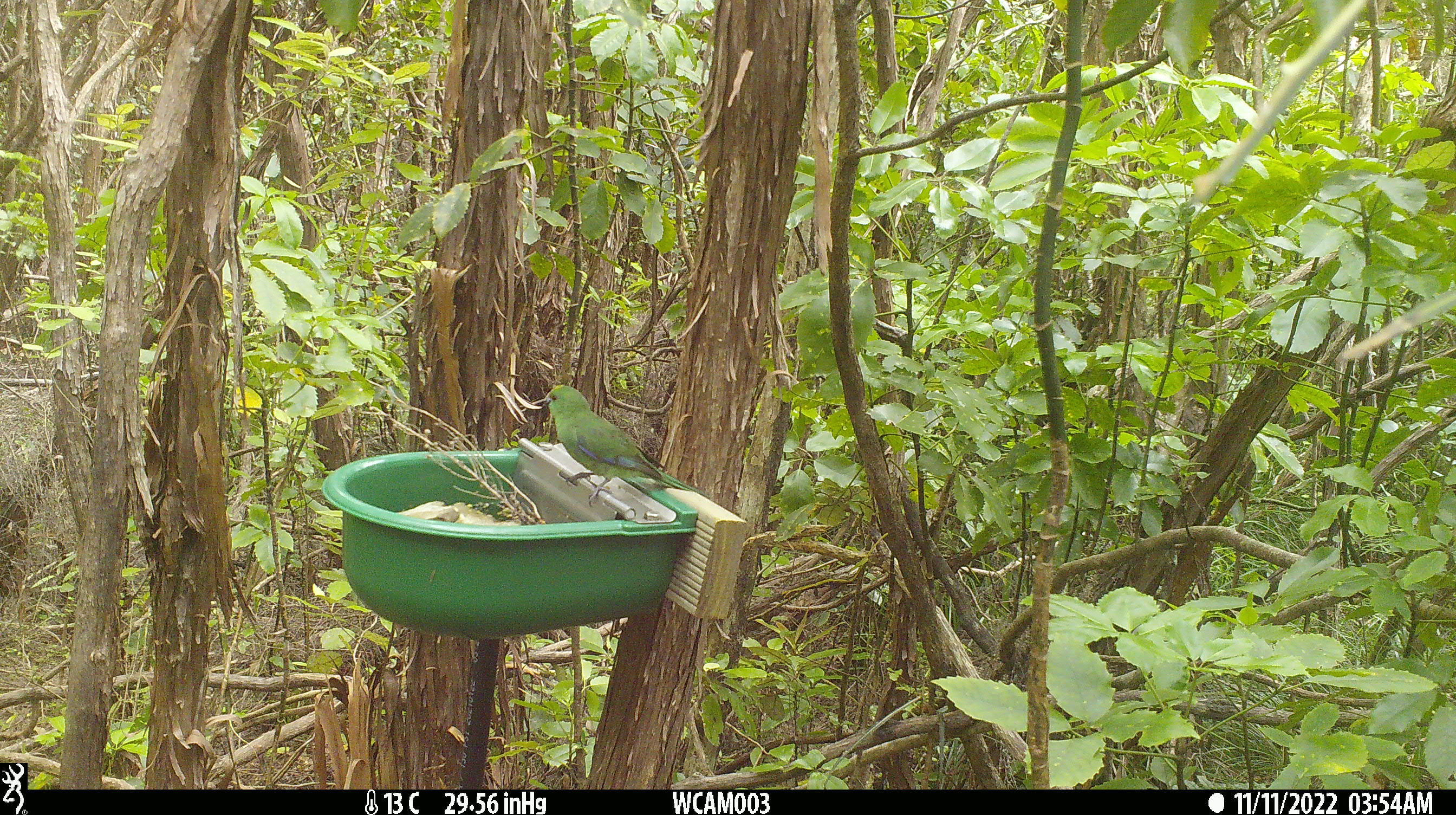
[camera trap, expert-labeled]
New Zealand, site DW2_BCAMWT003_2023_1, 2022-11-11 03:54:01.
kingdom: Animalia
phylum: Chordata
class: Aves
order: Psittaciformes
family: Psittaculidae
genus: Cyanoramphus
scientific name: Cyanoramphus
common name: parakeet